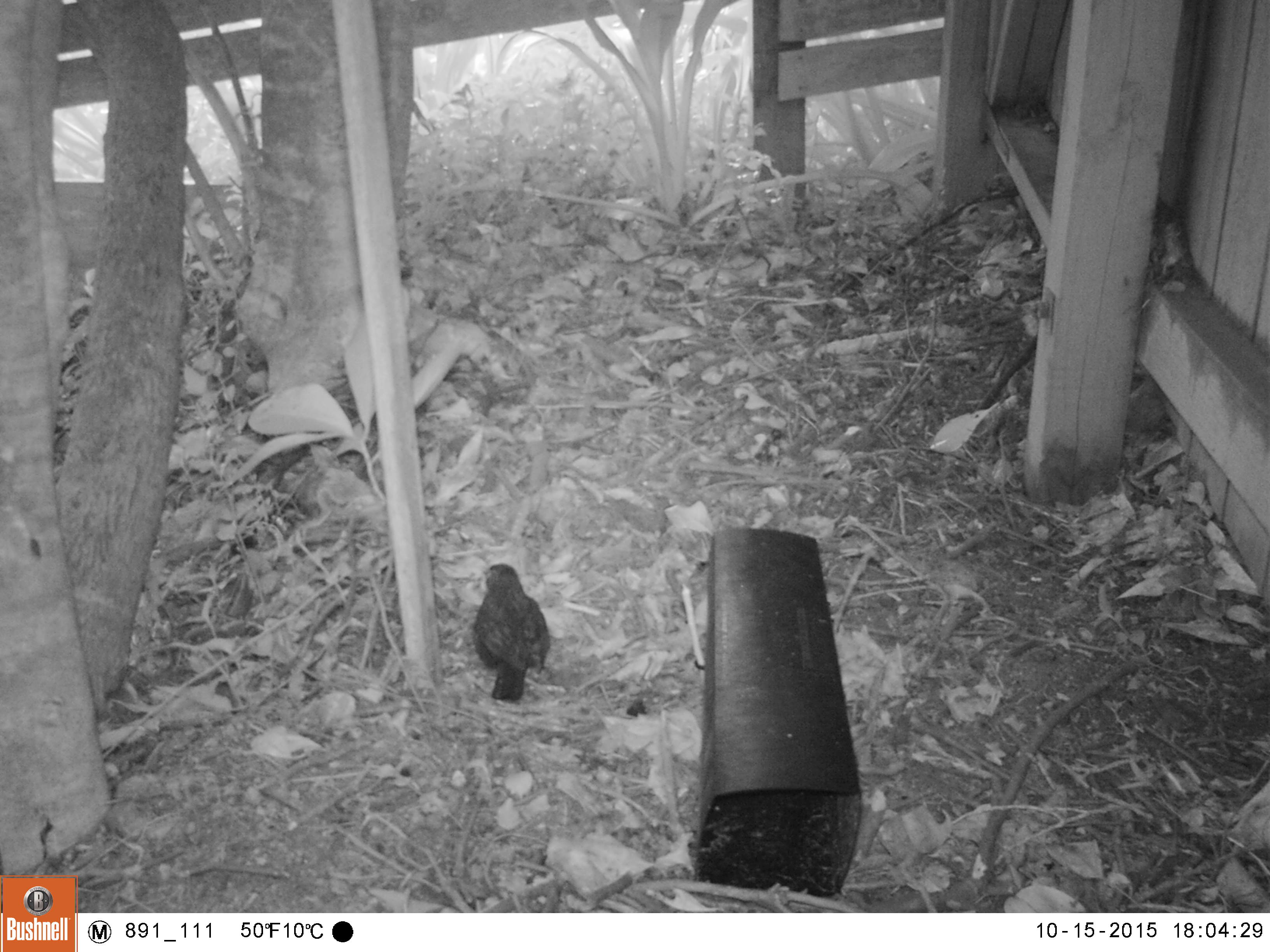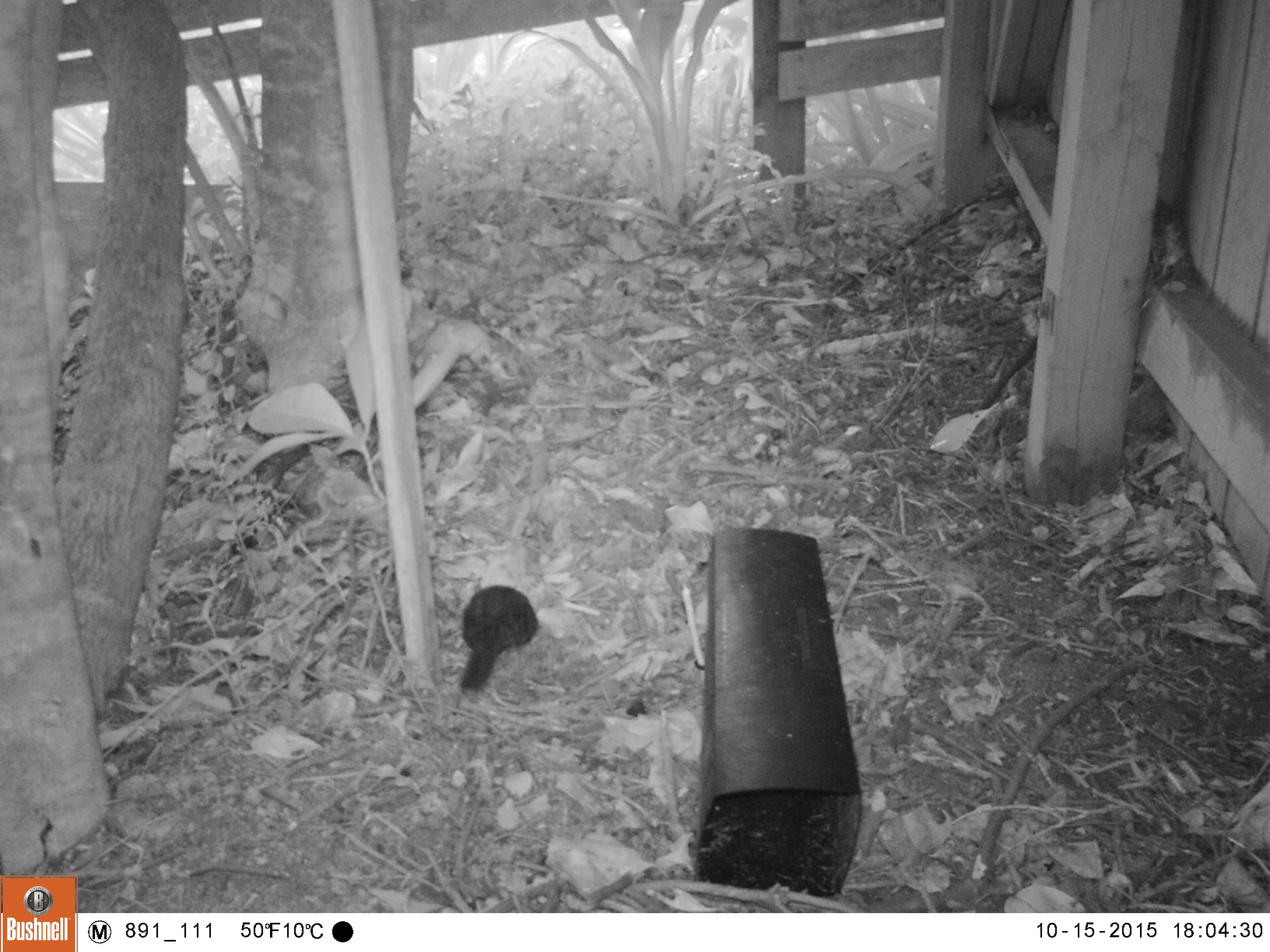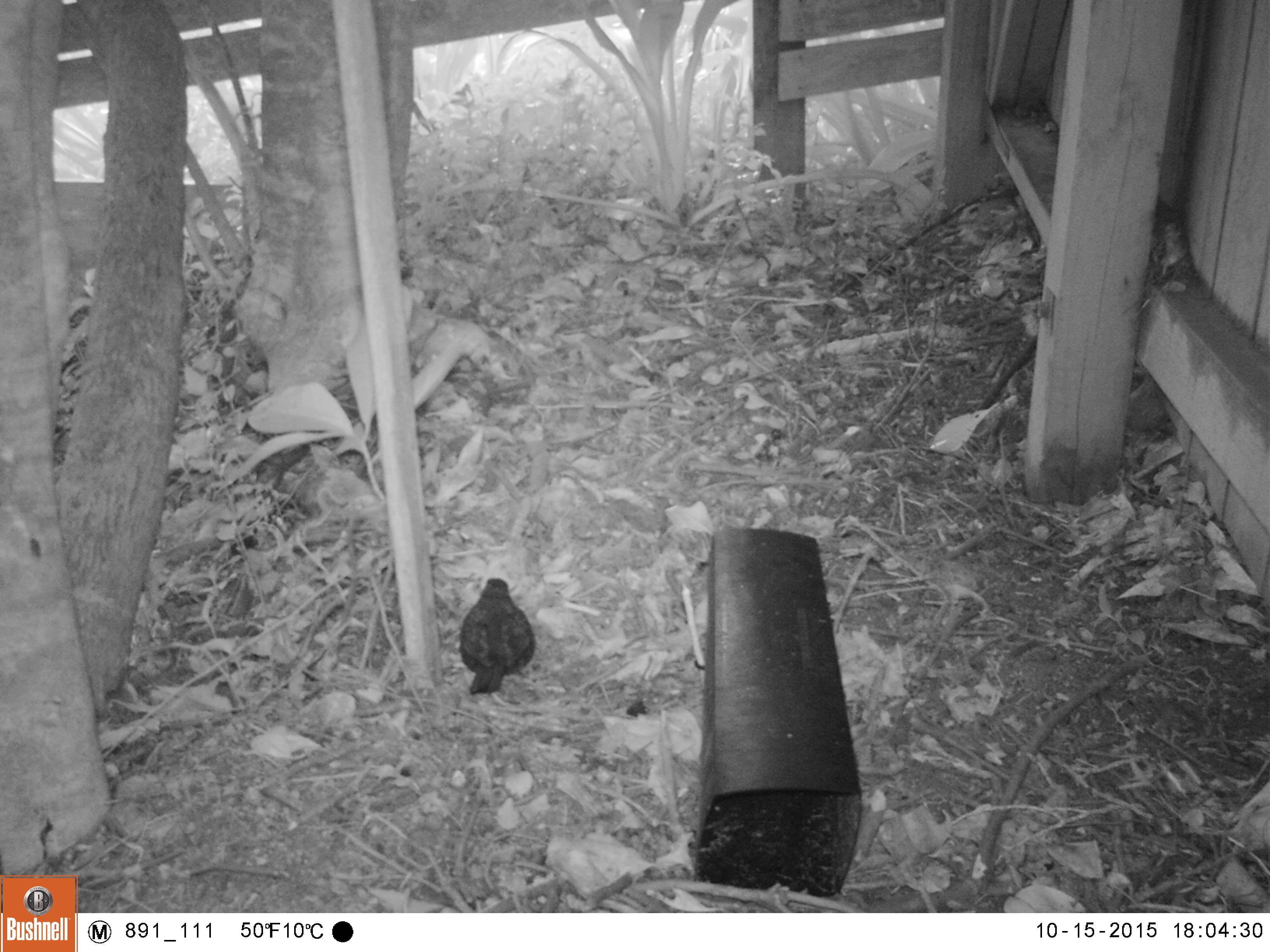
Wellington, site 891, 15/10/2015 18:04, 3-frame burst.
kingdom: Animalia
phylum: Chordata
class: Aves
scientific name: Aves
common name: bird